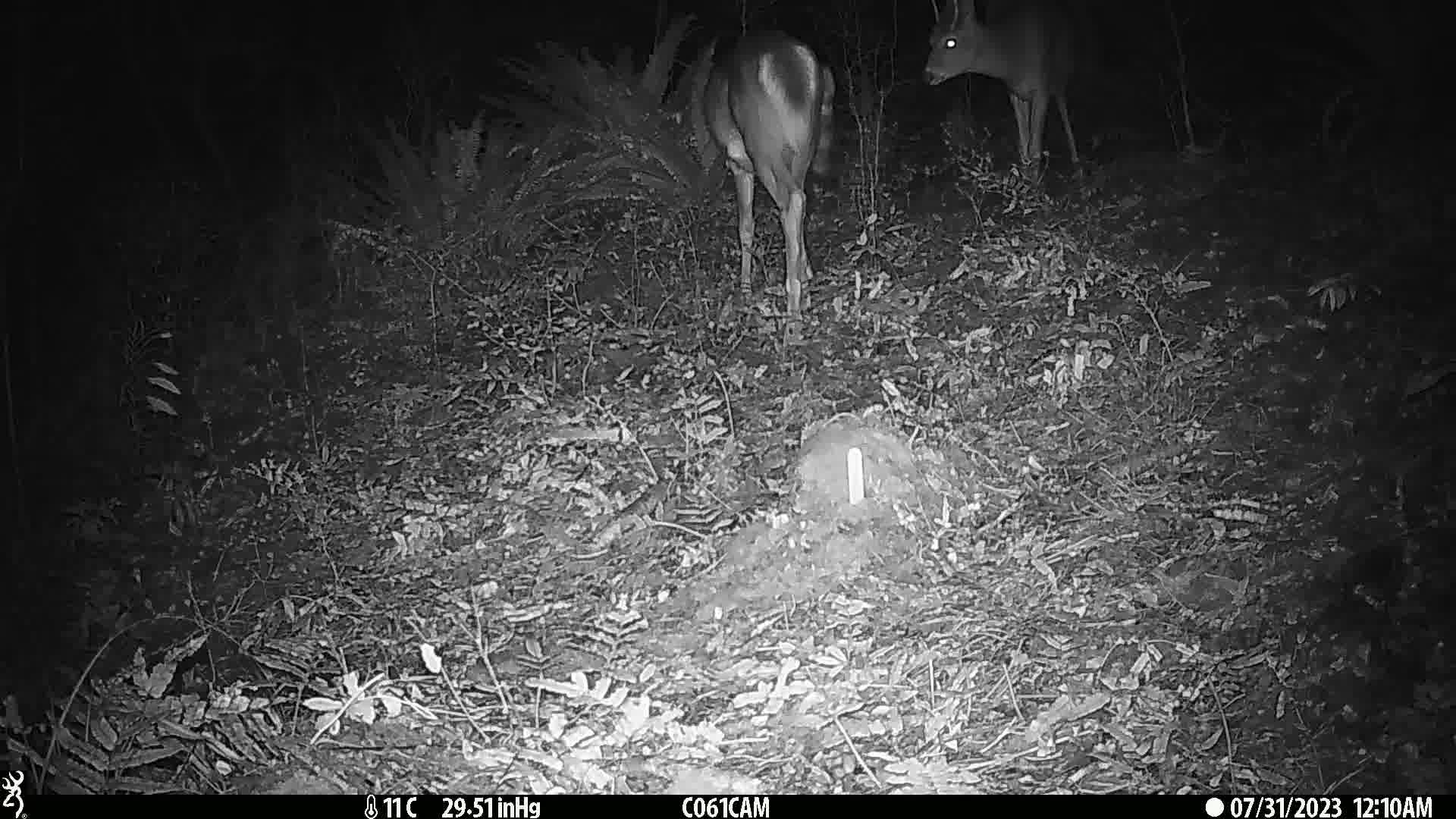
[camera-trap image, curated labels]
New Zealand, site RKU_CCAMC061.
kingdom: Animalia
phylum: Chordata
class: Mammalia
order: Artiodactyla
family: Cervidae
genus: Odocoileus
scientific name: Odocoileus virginianus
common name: white-tailed deer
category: white tailed deer